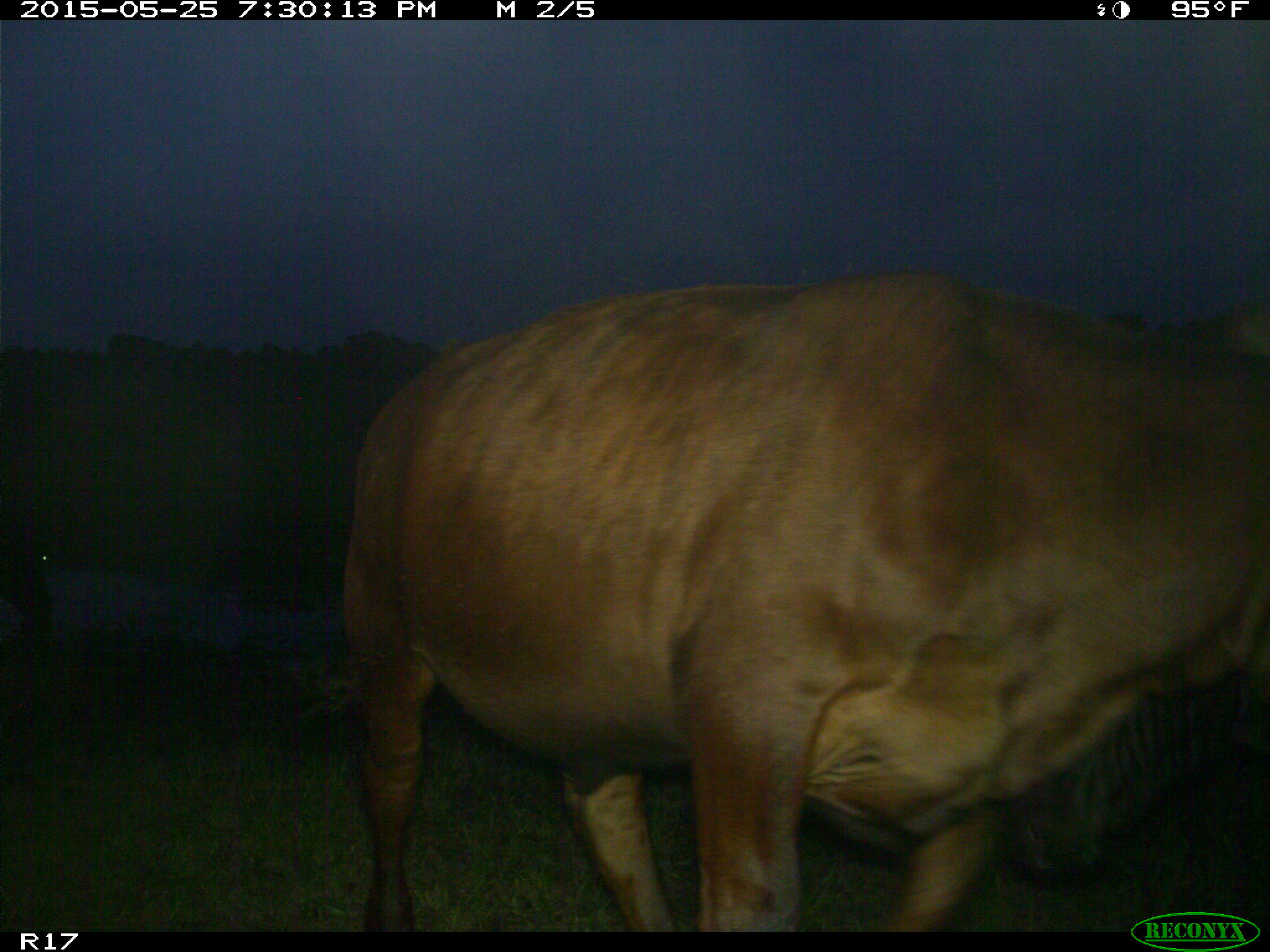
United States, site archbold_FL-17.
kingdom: Animalia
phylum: Chordata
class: Mammalia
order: Artiodactyla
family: Bovidae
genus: Bos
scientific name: Bos taurus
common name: domestic cow